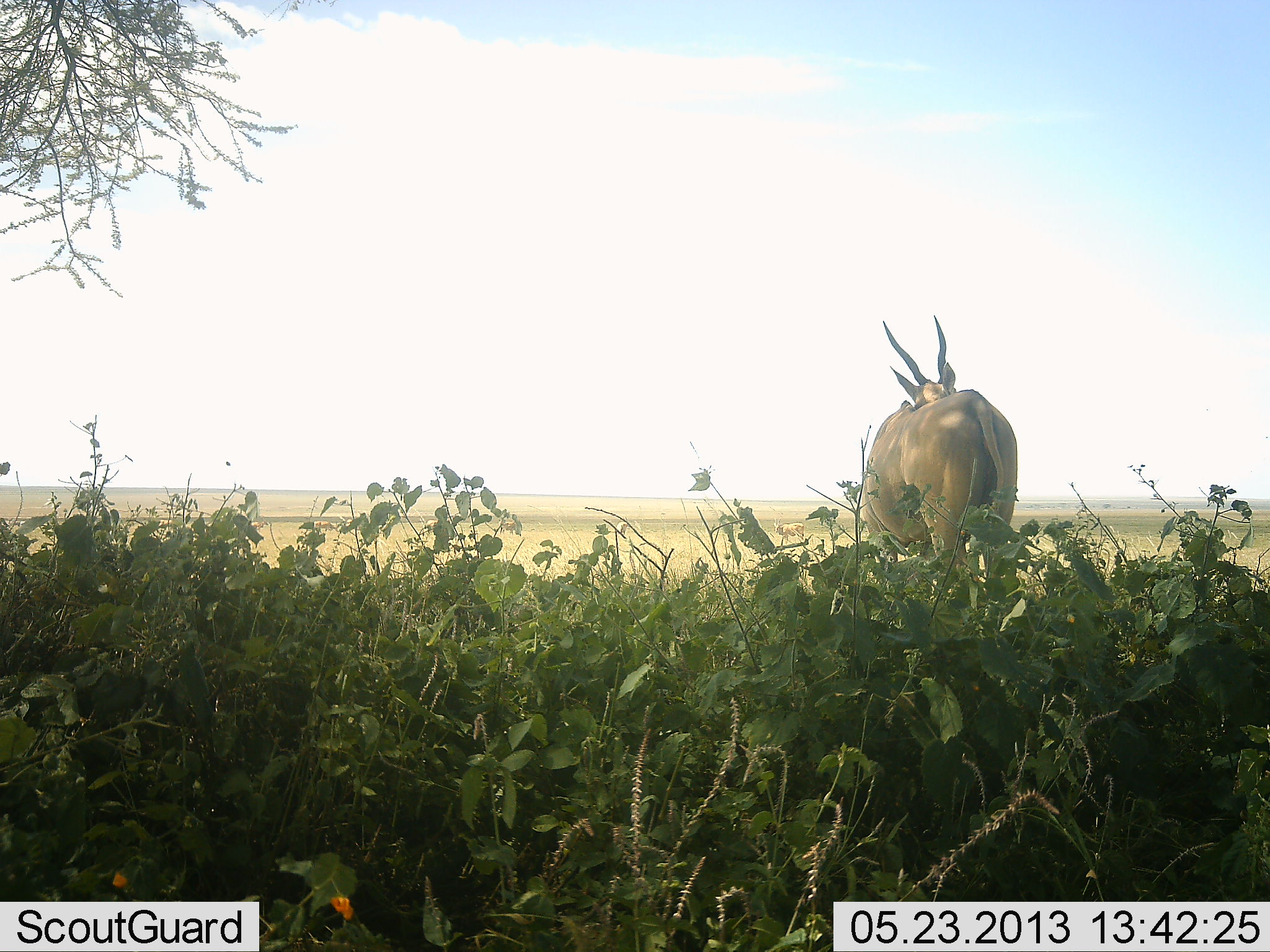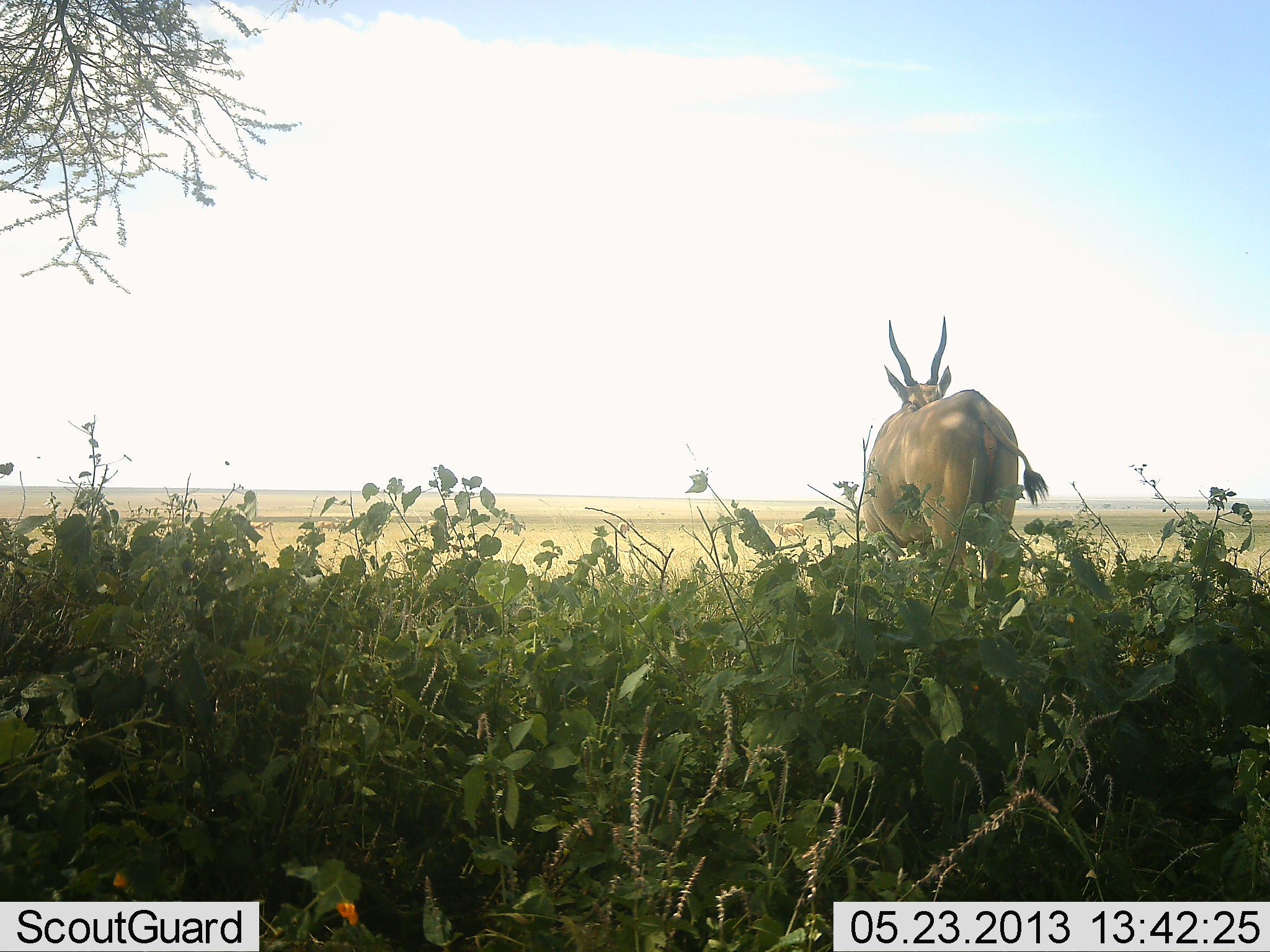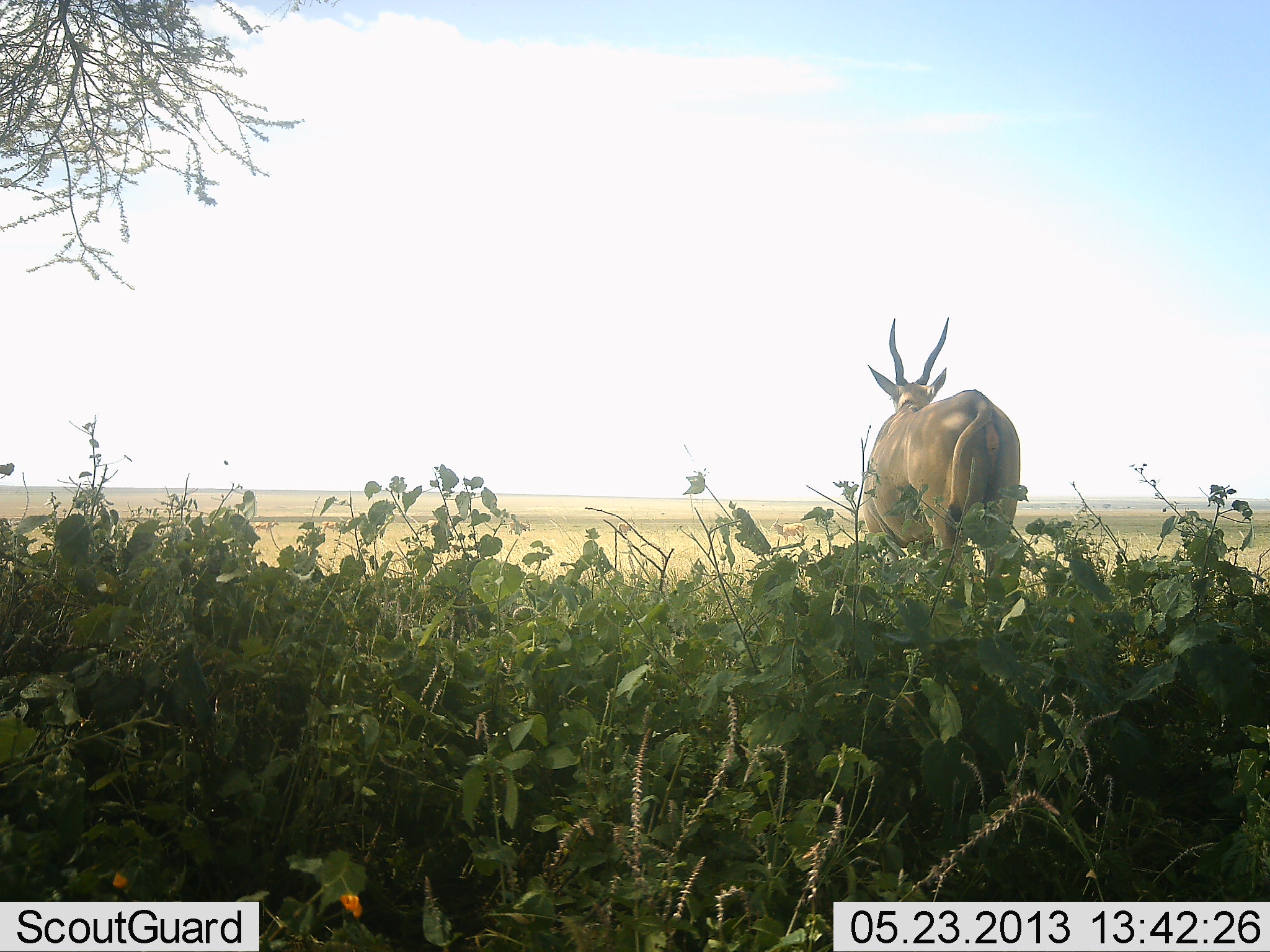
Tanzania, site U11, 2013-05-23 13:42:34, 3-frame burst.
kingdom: Animalia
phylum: Chordata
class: Mammalia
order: Artiodactyla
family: Bovidae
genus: Tragelaphus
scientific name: Tragelaphus oryx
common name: eland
Eland (Tragelaphus oryx), count 1. Behavior (volunteer vote fractions): standing 100%, resting 0%, moving 0%, interacting 0%. Young present (vote fraction): 0%. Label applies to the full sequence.